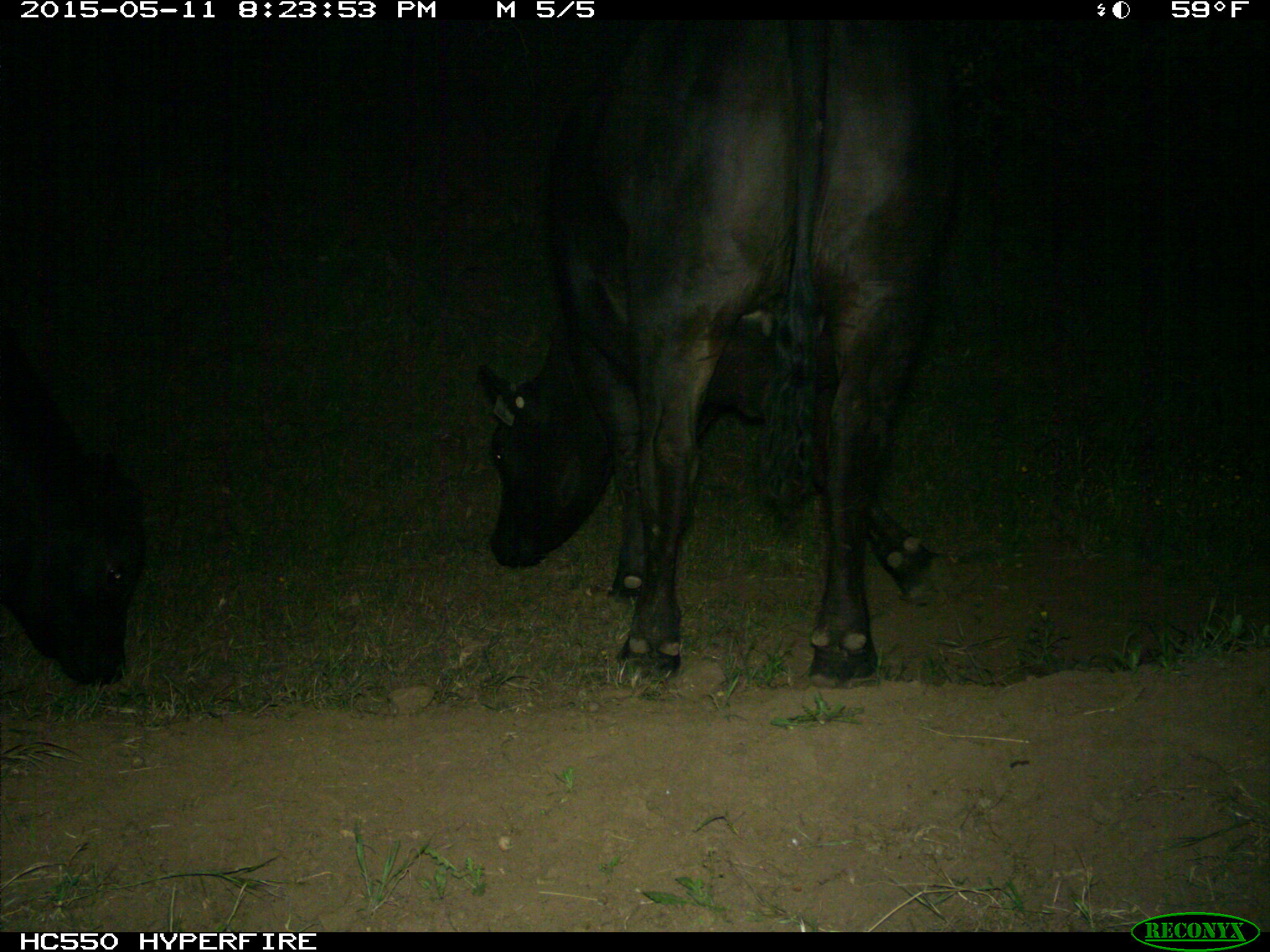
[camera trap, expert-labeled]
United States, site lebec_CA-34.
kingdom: Animalia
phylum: Chordata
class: Mammalia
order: Artiodactyla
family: Bovidae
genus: Bos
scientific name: Bos taurus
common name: domestic cow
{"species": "Bos taurus (domestic cow)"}